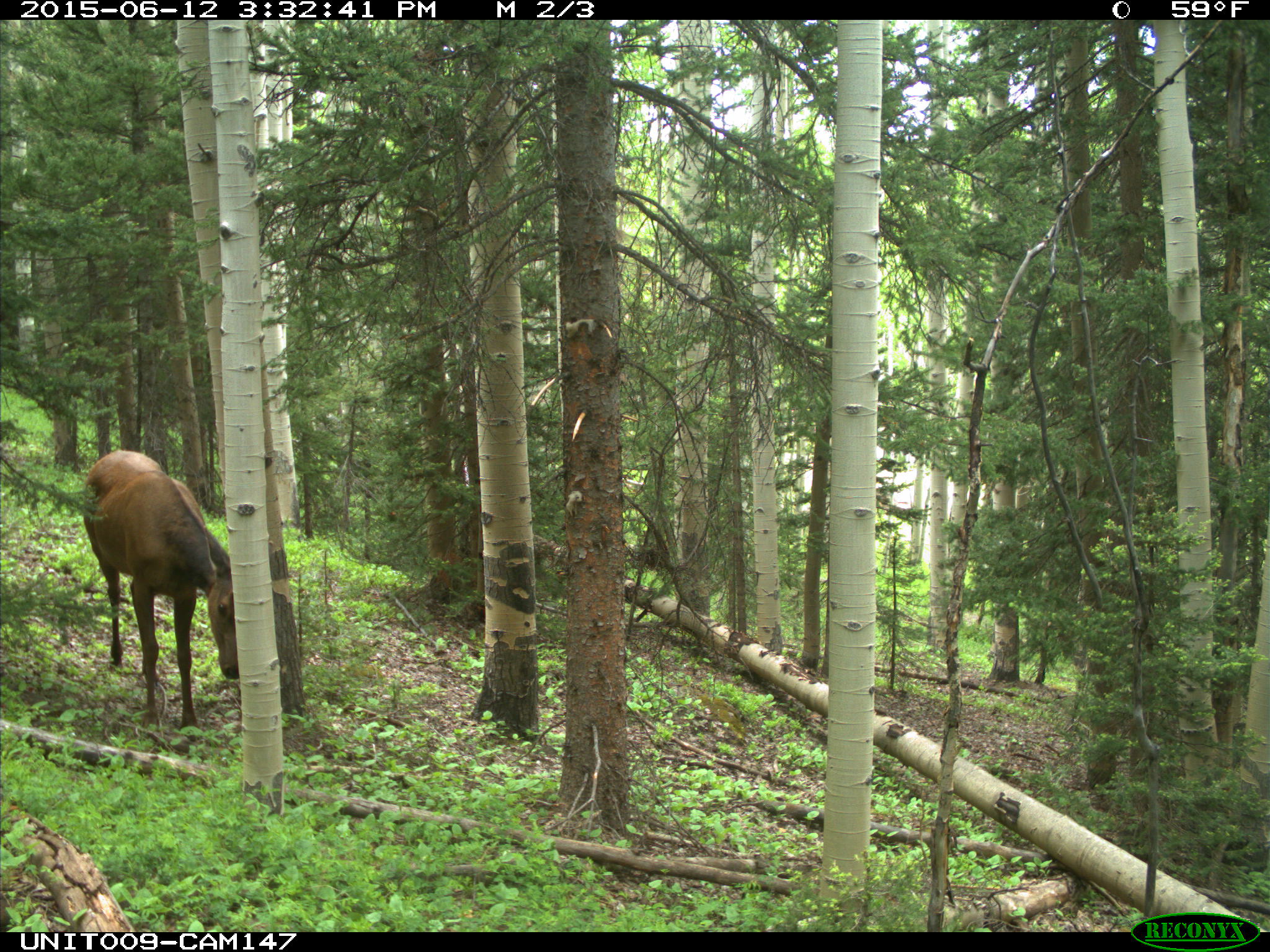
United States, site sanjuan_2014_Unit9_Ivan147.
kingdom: Animalia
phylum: Chordata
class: Mammalia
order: Artiodactyla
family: Cervidae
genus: Cervus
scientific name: Cervus elaphus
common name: red deer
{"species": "Cervus elaphus (red deer)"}